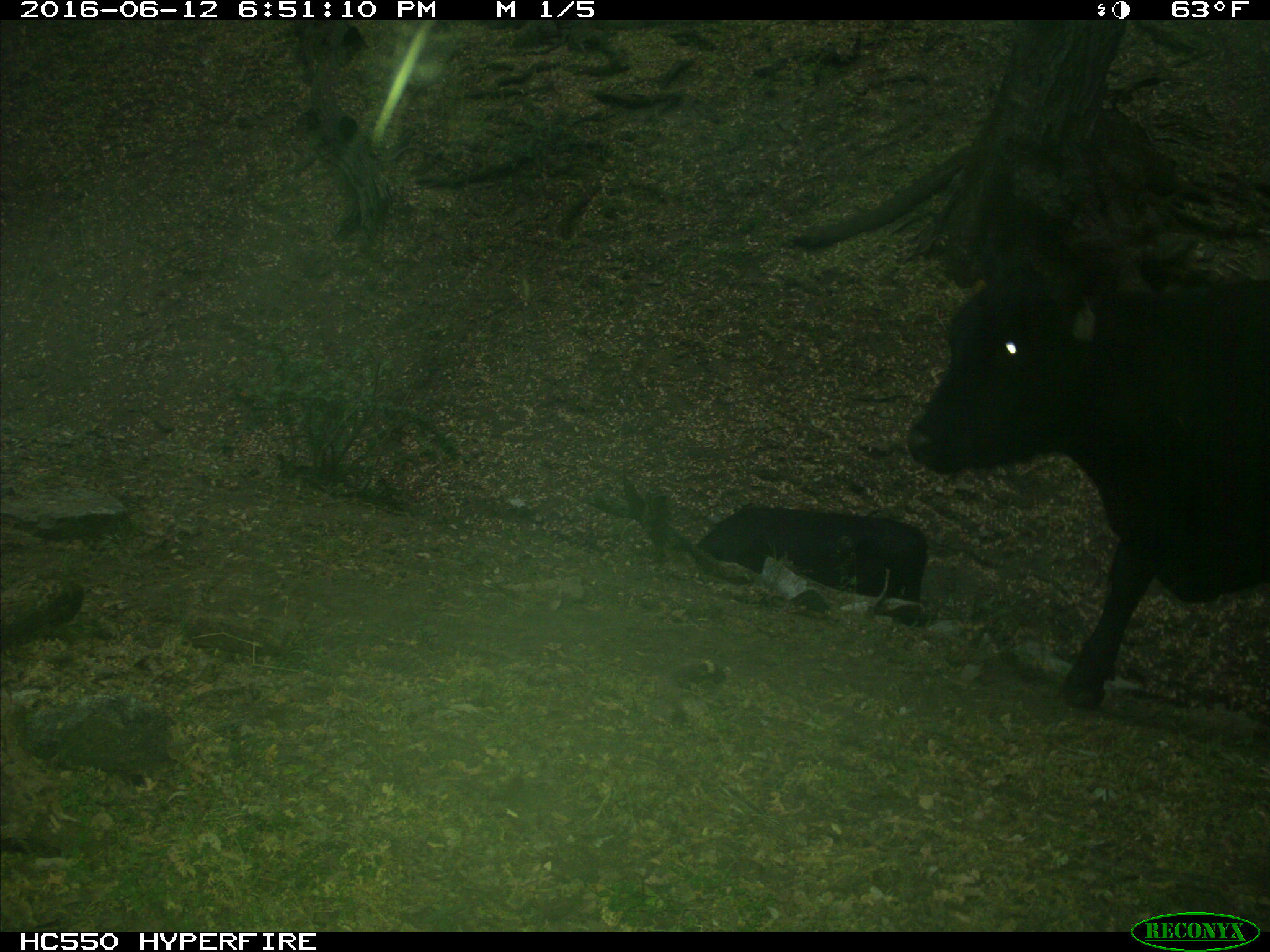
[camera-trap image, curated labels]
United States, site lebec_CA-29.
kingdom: Animalia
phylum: Chordata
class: Mammalia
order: Artiodactyla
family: Bovidae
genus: Bos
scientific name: Bos taurus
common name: domestic cow